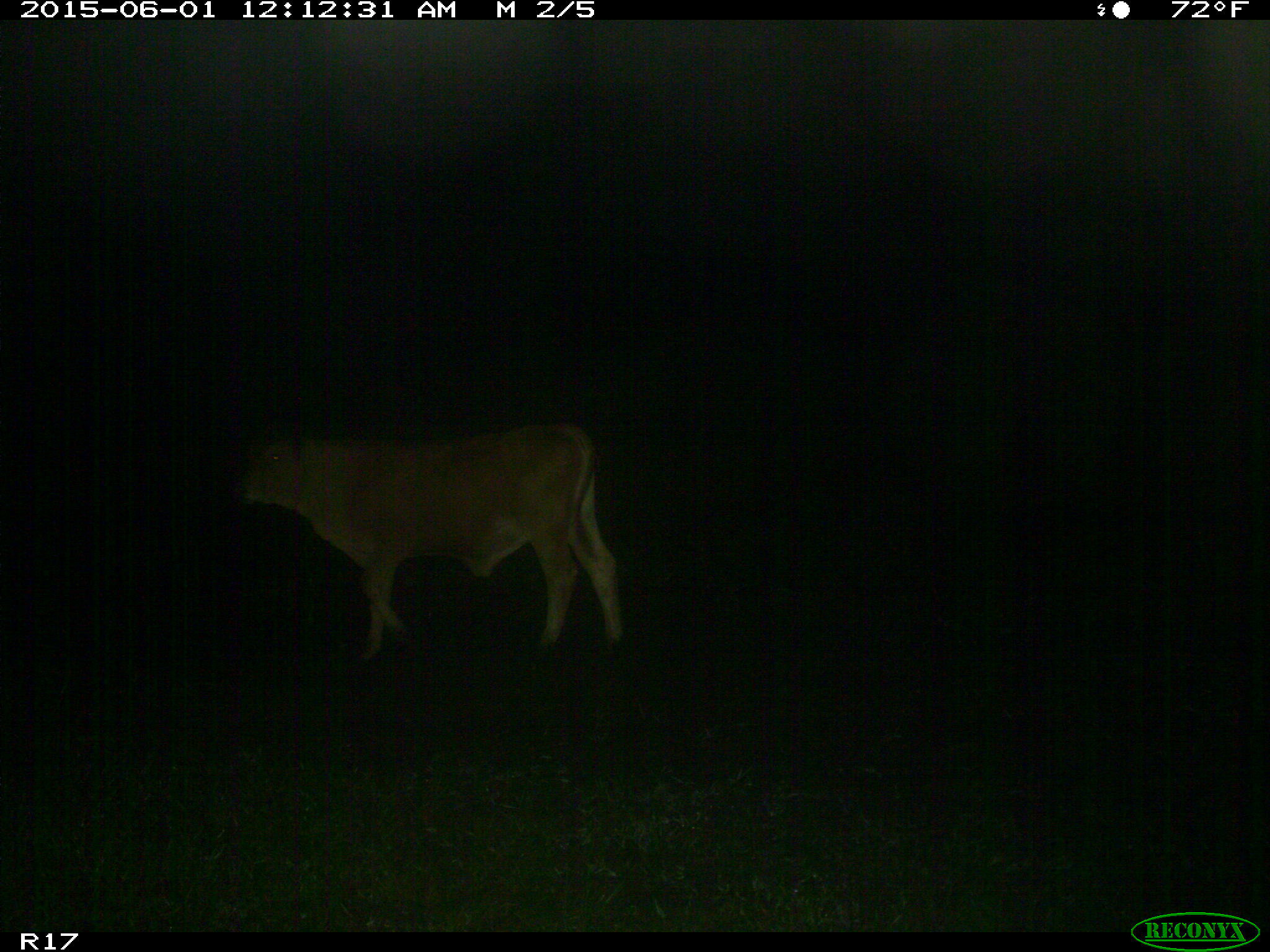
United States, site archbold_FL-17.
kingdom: Animalia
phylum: Chordata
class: Mammalia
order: Artiodactyla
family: Bovidae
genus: Bos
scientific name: Bos taurus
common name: domestic cow